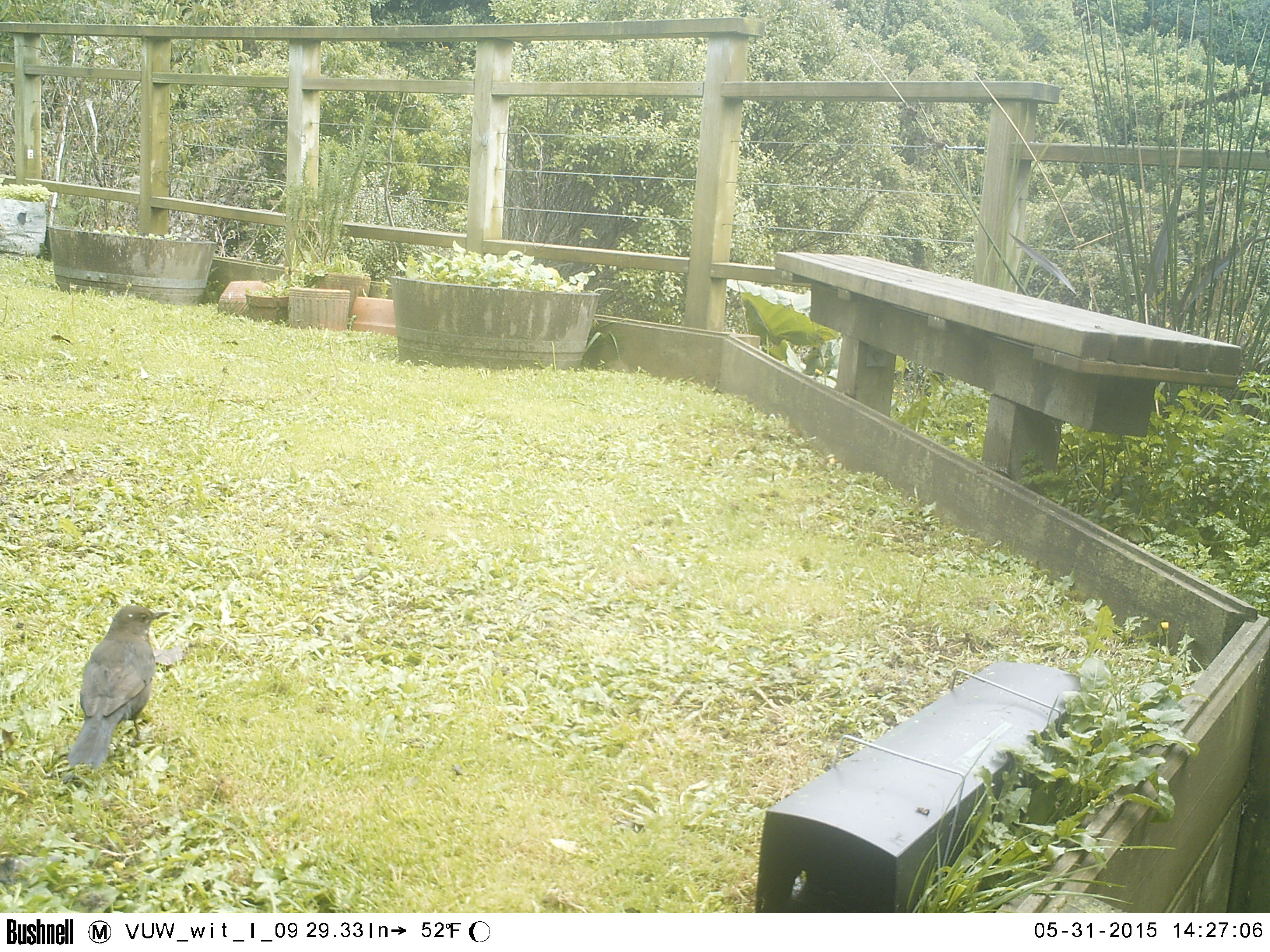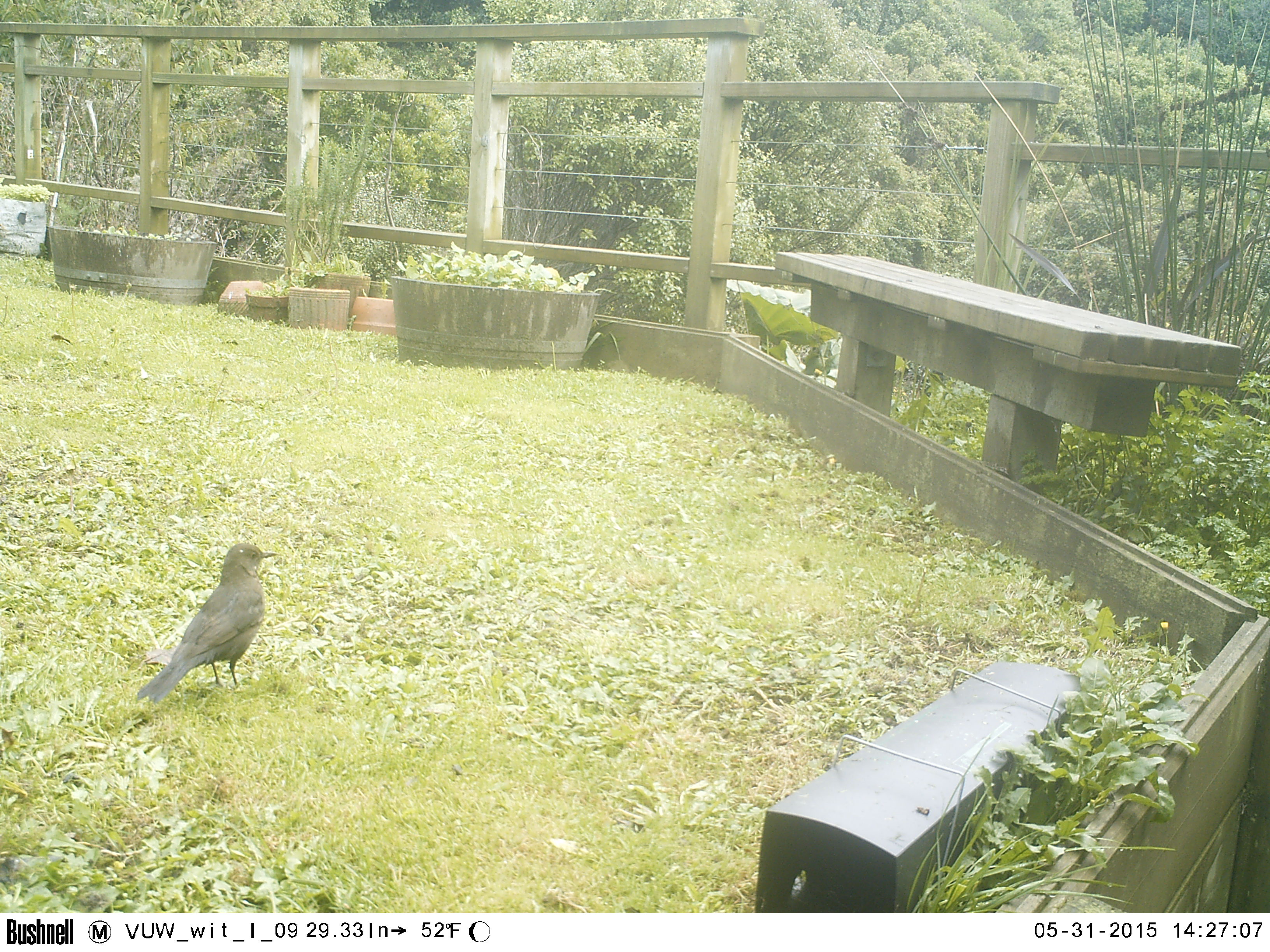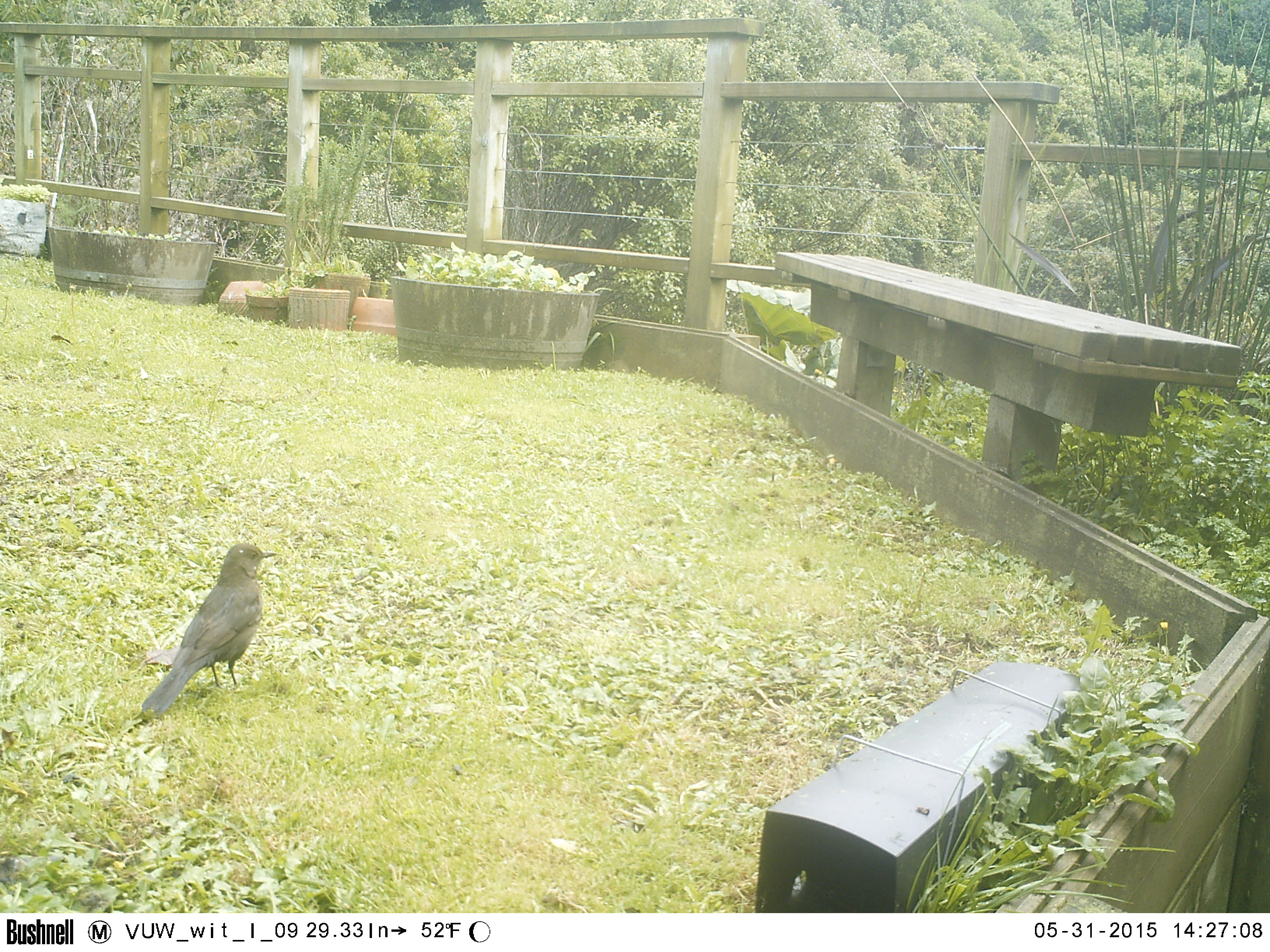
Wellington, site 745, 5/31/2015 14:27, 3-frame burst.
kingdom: Animalia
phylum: Chordata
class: Aves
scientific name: Aves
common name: bird